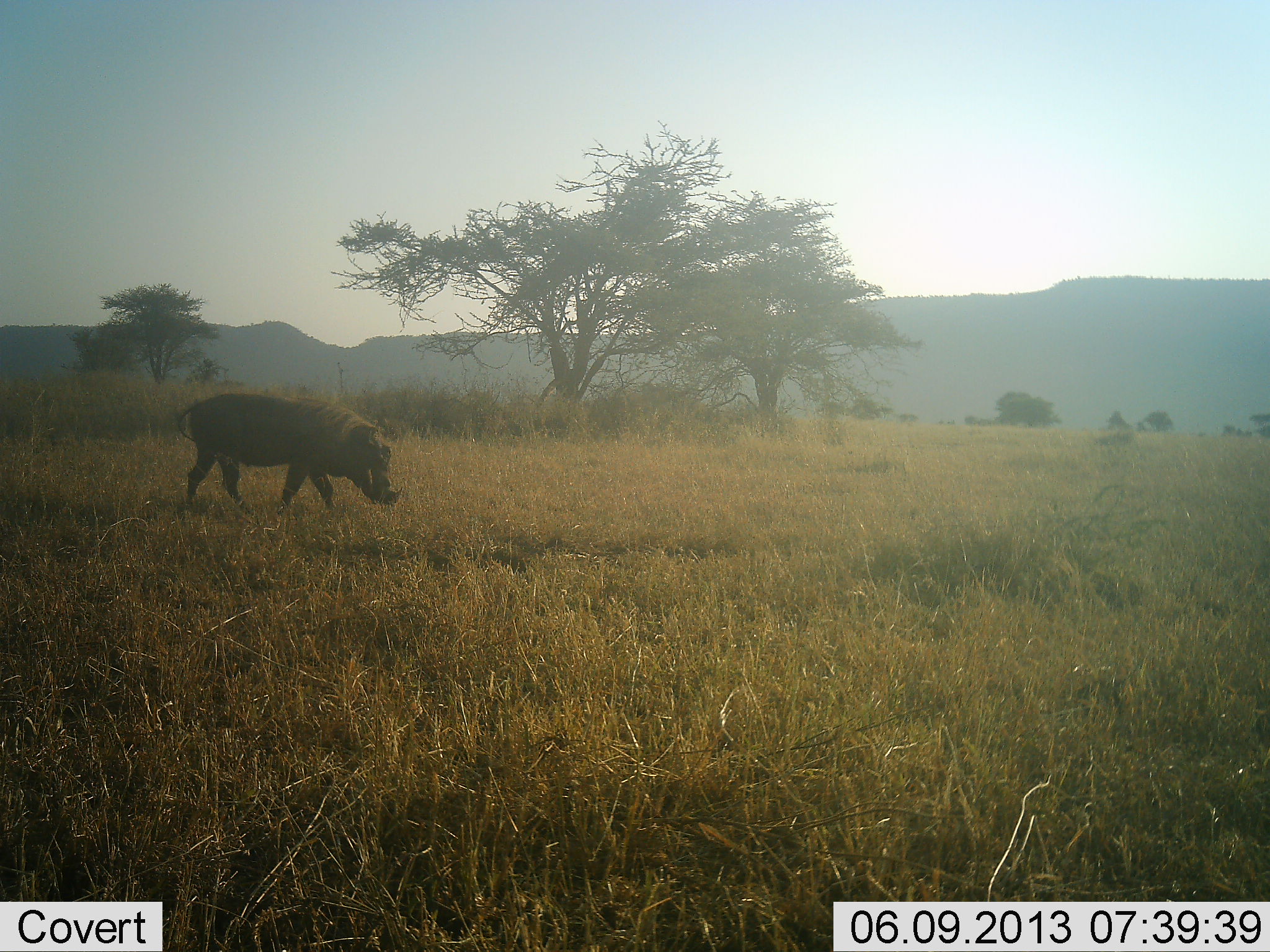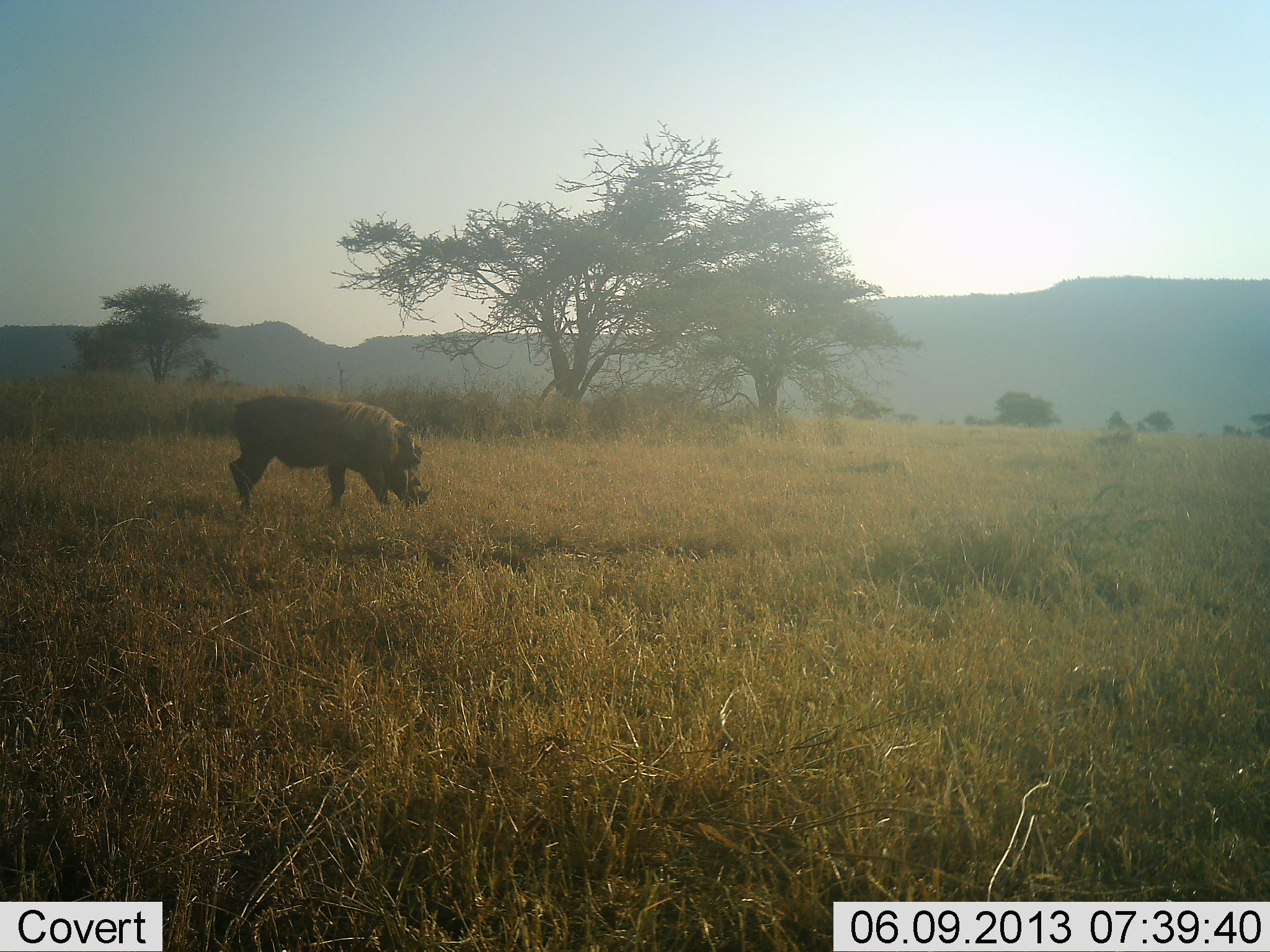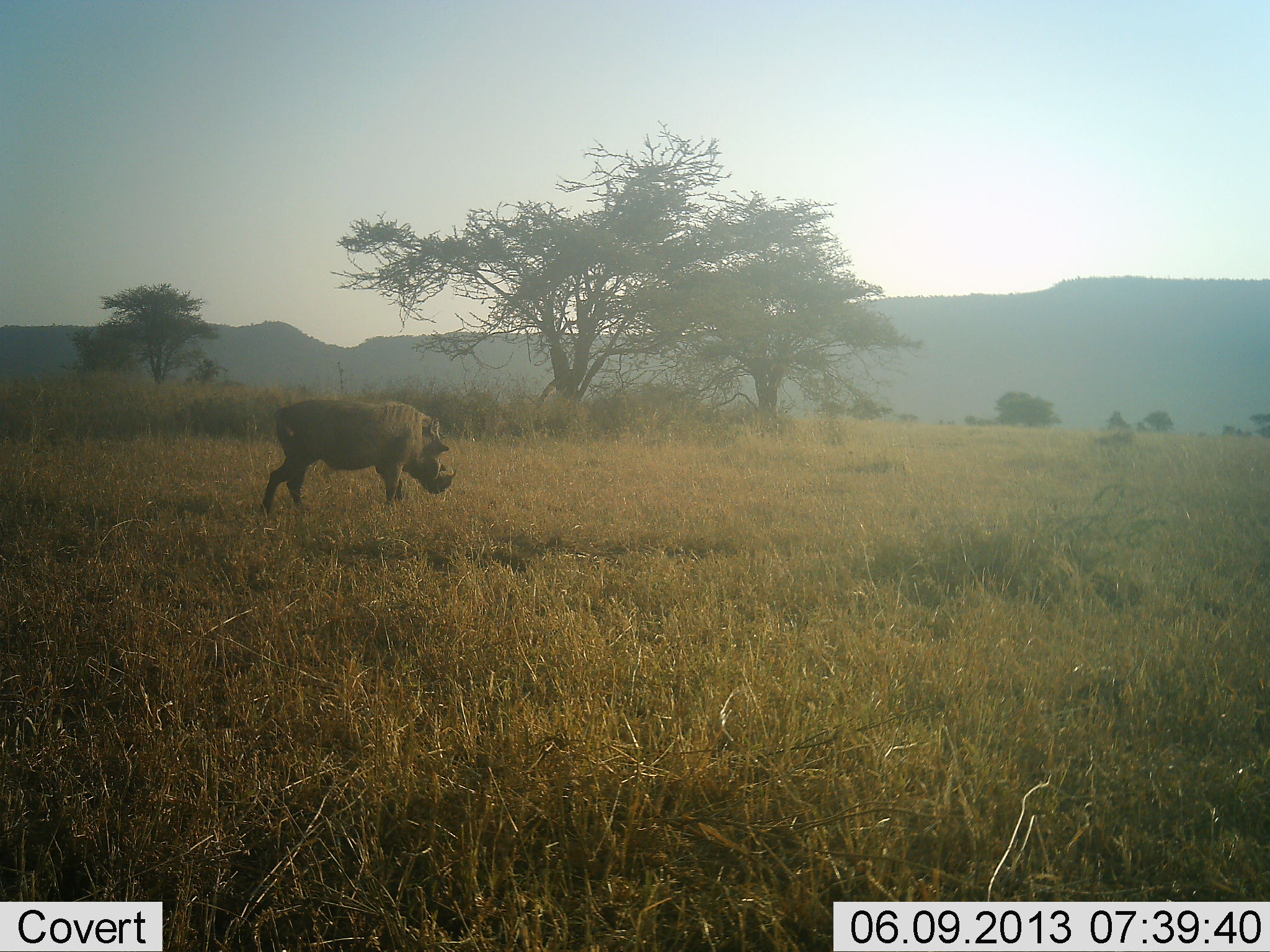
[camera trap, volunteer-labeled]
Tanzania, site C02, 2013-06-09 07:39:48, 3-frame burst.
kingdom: Animalia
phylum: Chordata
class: Mammalia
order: Artiodactyla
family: Suidae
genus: Phacochoerus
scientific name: Phacochoerus africanus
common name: warthog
Warthog (Phacochoerus africanus), count 1. Behavior (volunteer vote fractions): standing 10%, resting 0%, moving 70%, interacting 0%. Young present (vote fraction): 0%. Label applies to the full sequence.